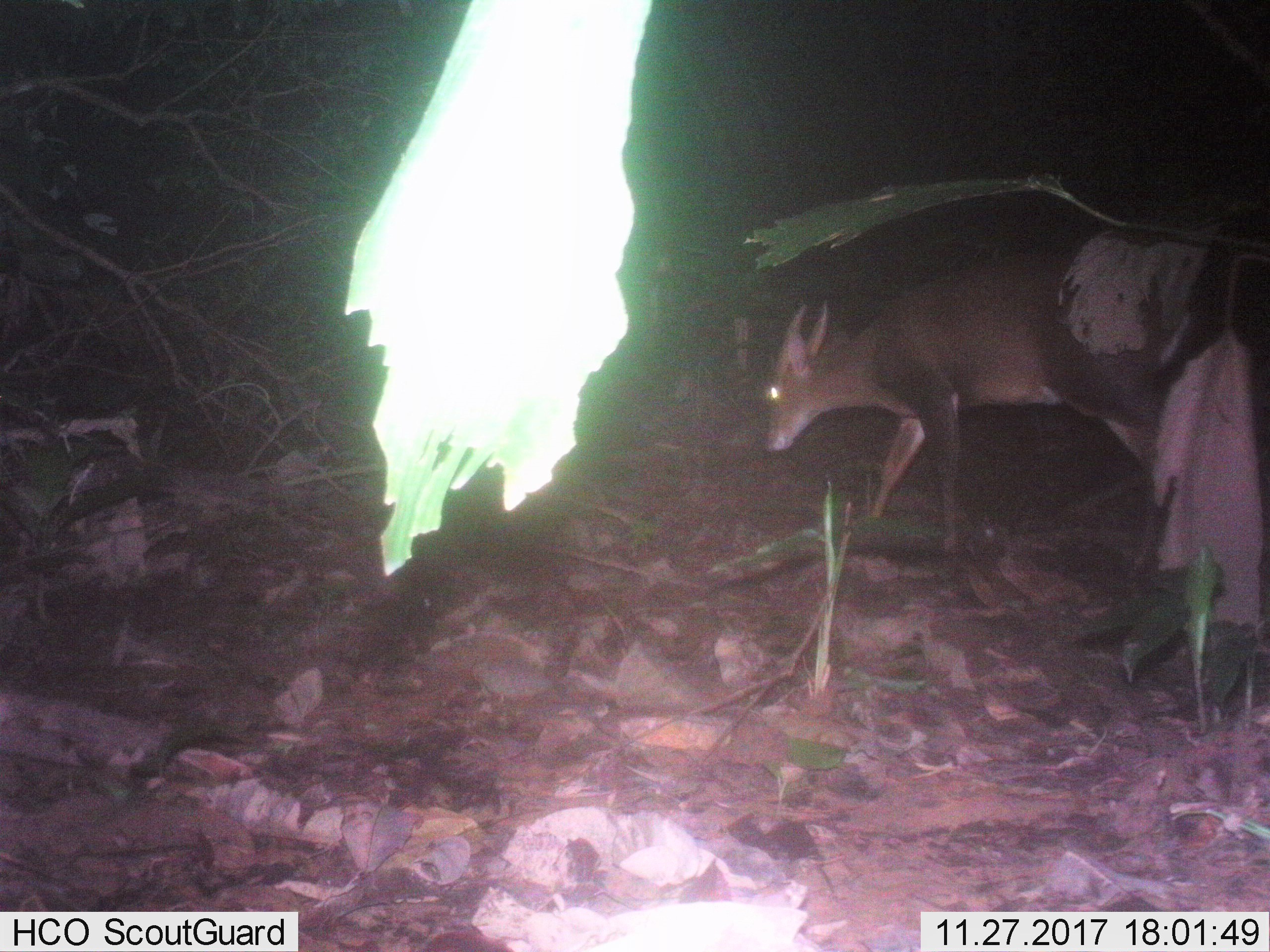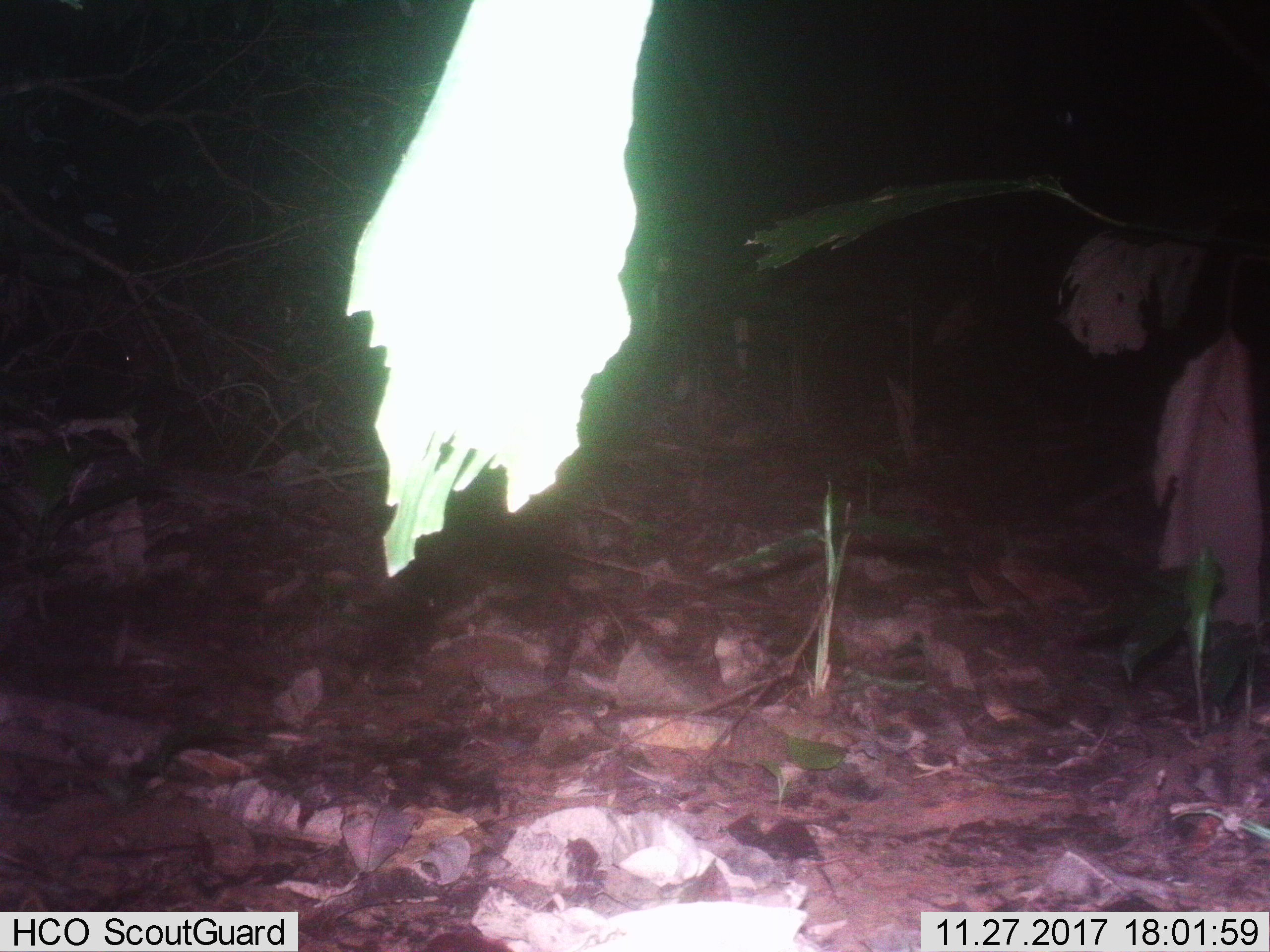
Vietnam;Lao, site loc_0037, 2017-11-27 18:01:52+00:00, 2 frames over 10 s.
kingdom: Animalia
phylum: Chordata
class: Mammalia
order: Artiodactyla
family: Cervidae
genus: Muntiacus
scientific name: Muntiacus vuquangensis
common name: large-antlered muntjac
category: large antlered muntjac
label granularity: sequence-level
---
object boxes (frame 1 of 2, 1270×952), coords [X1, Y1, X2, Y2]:
large antlered muntjac: [765, 253, 1191, 581]